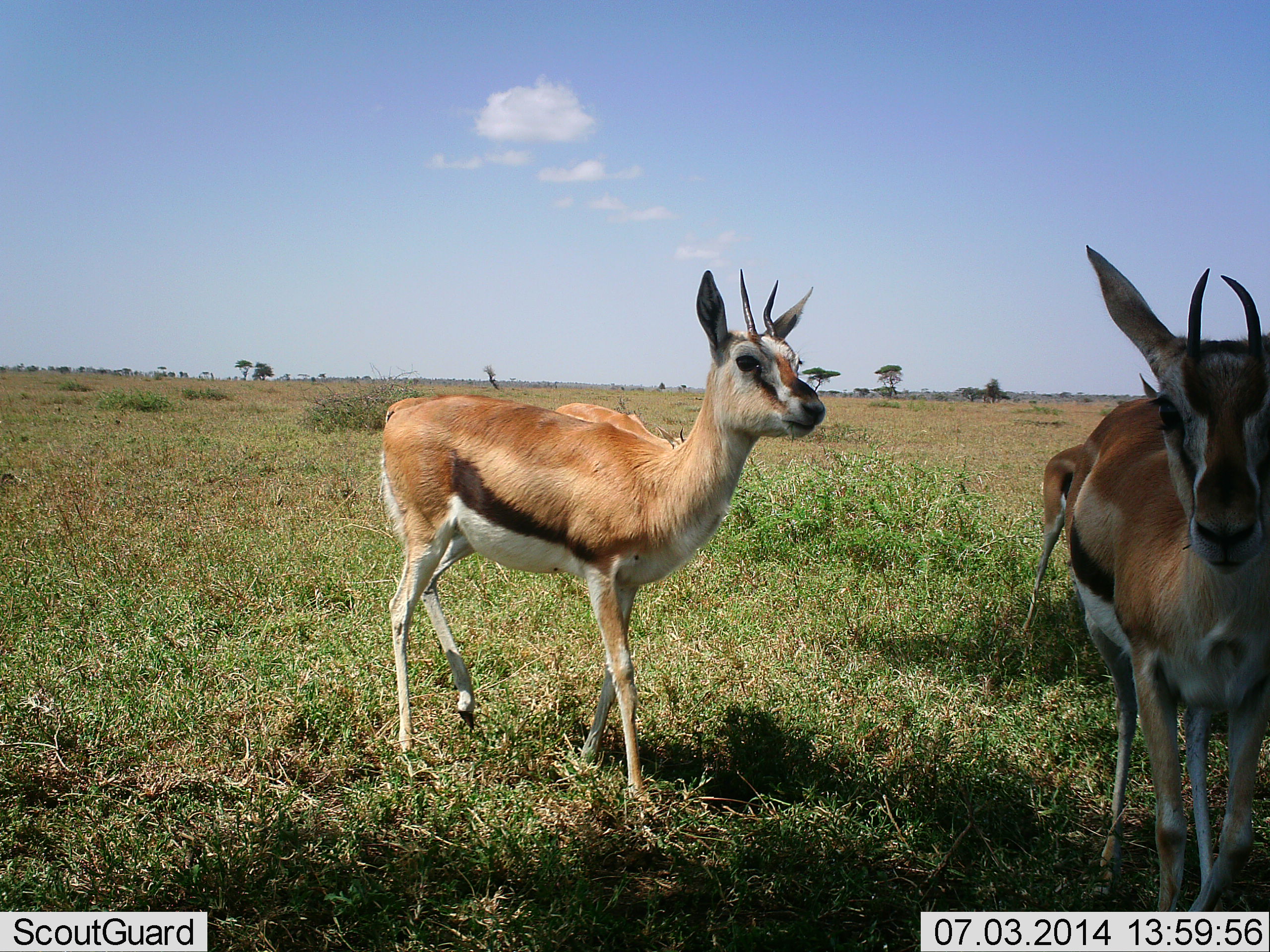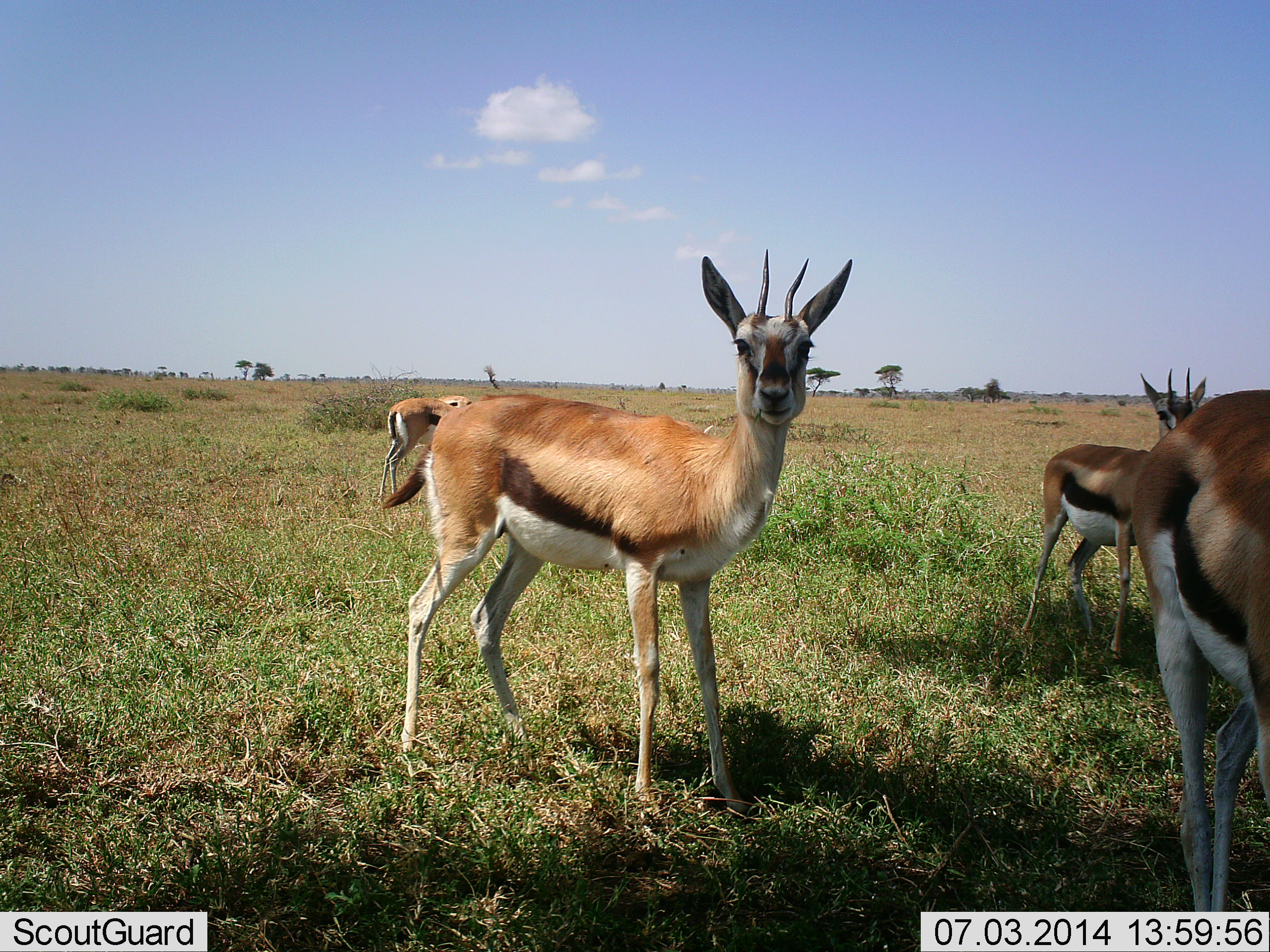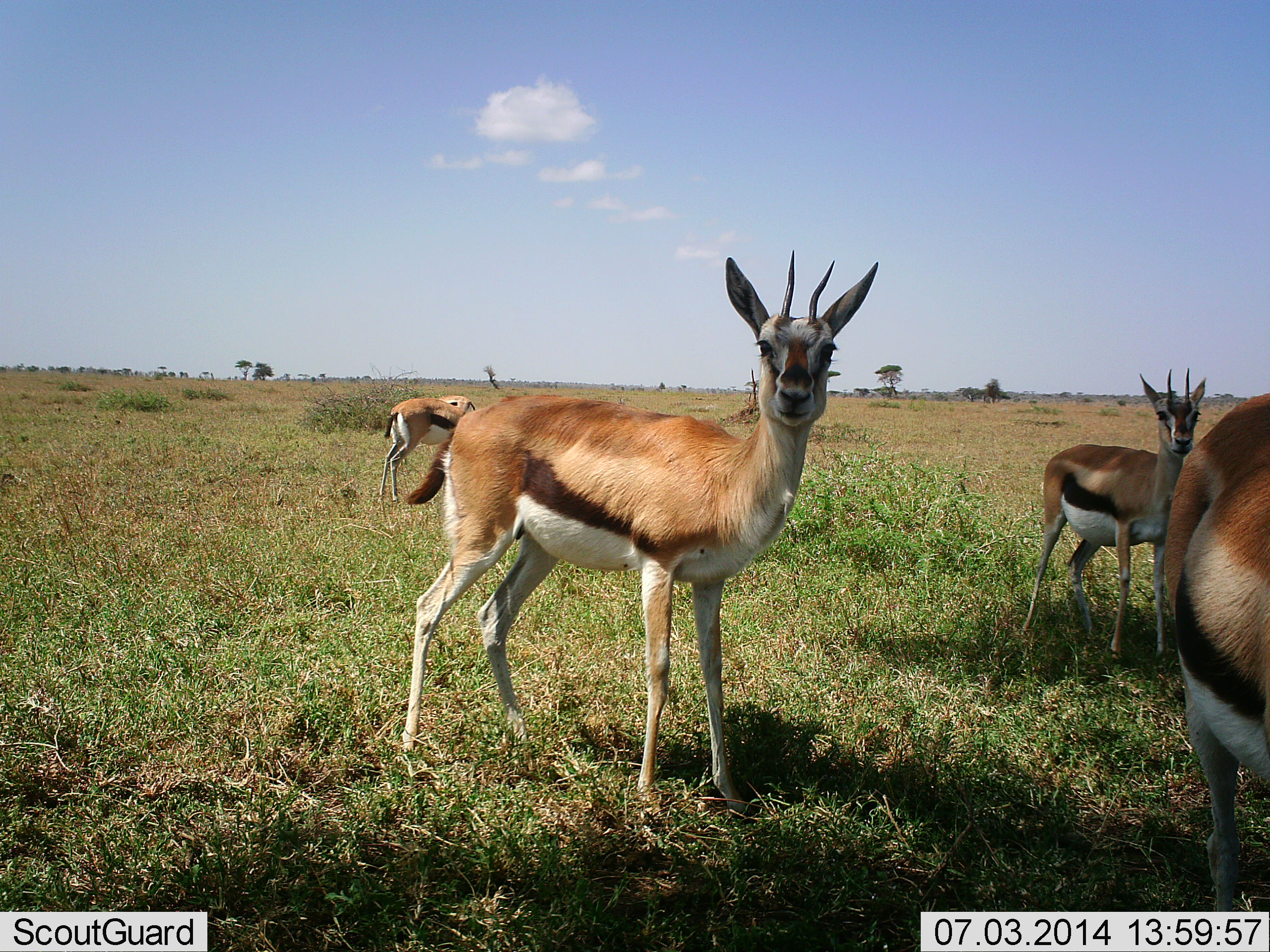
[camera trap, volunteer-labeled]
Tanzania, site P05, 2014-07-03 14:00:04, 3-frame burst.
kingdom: Animalia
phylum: Chordata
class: Mammalia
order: Artiodactyla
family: Bovidae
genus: Eudorcas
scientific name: Eudorcas thomsonii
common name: thomson's gazelle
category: gazellethomsons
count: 4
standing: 90%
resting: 0%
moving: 50%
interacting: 20%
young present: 0%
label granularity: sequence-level